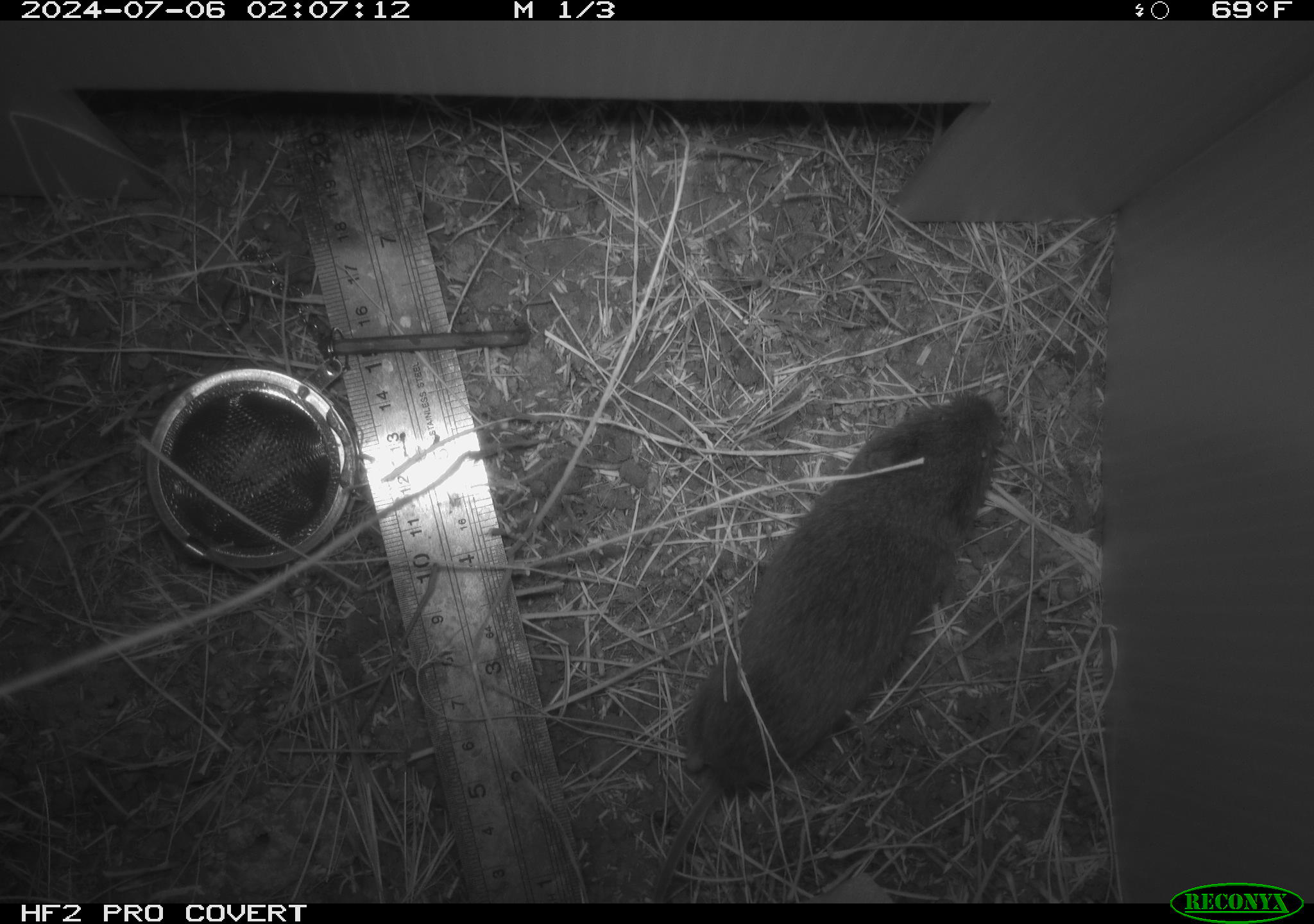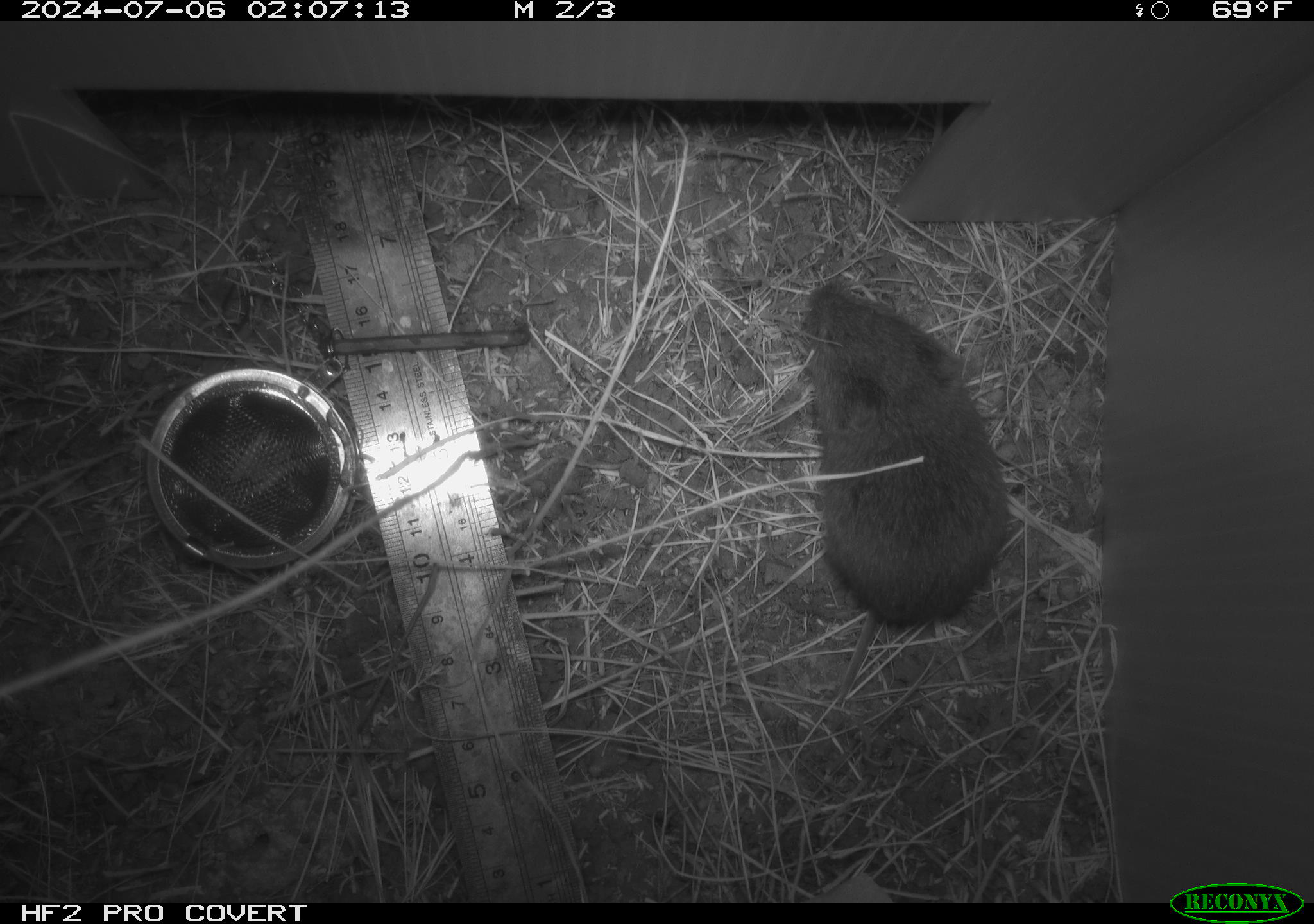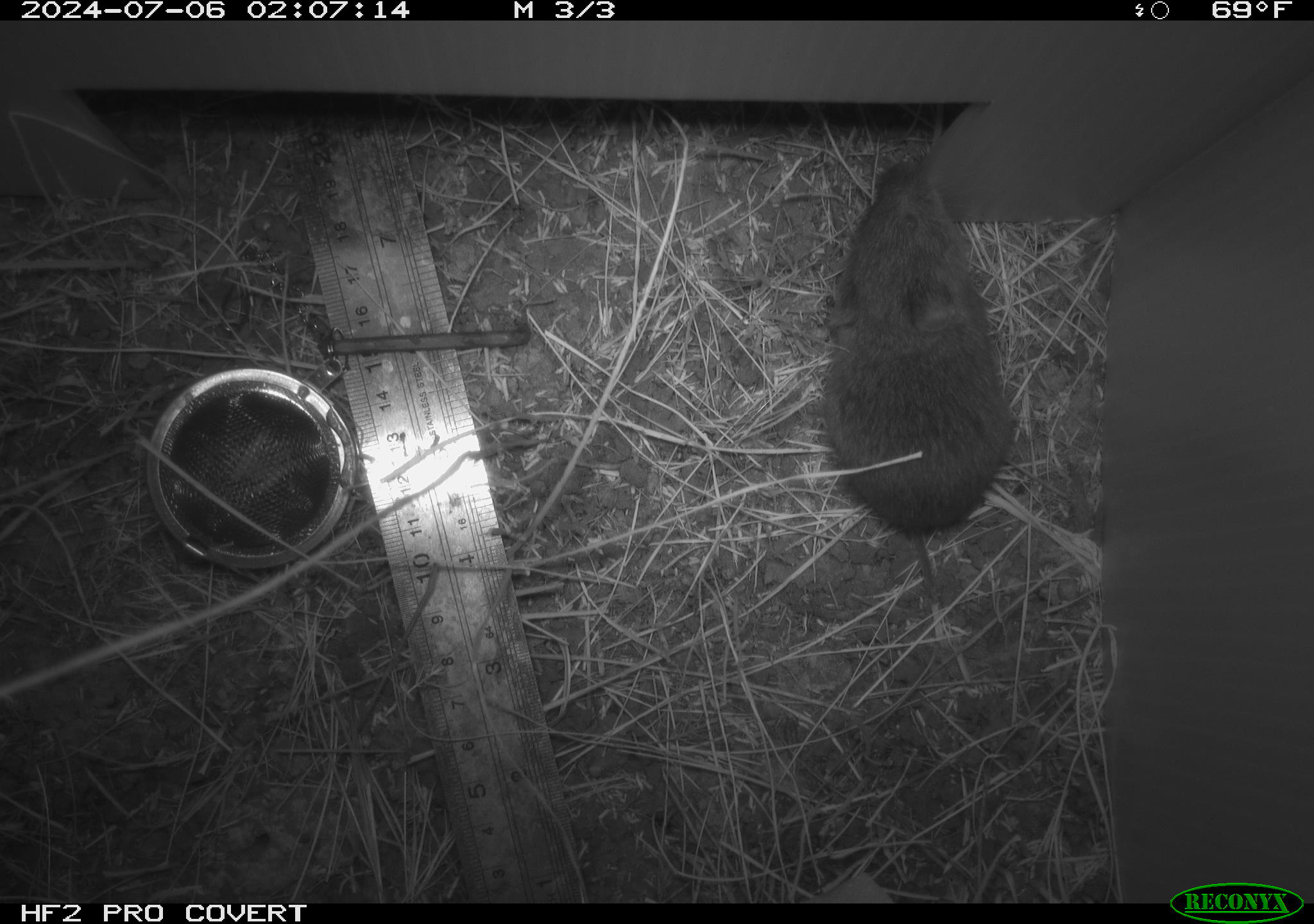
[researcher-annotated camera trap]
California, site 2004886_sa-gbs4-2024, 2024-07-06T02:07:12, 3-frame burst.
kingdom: Animalia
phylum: Chordata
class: Mammalia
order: Rodentia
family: Cricetidae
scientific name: Arvicolinae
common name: voles, lemmings, and muskrats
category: arvicolinae subfamily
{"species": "arvicolinae subfamily (voles, lemmings, and muskrats) (Arvicolinae)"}